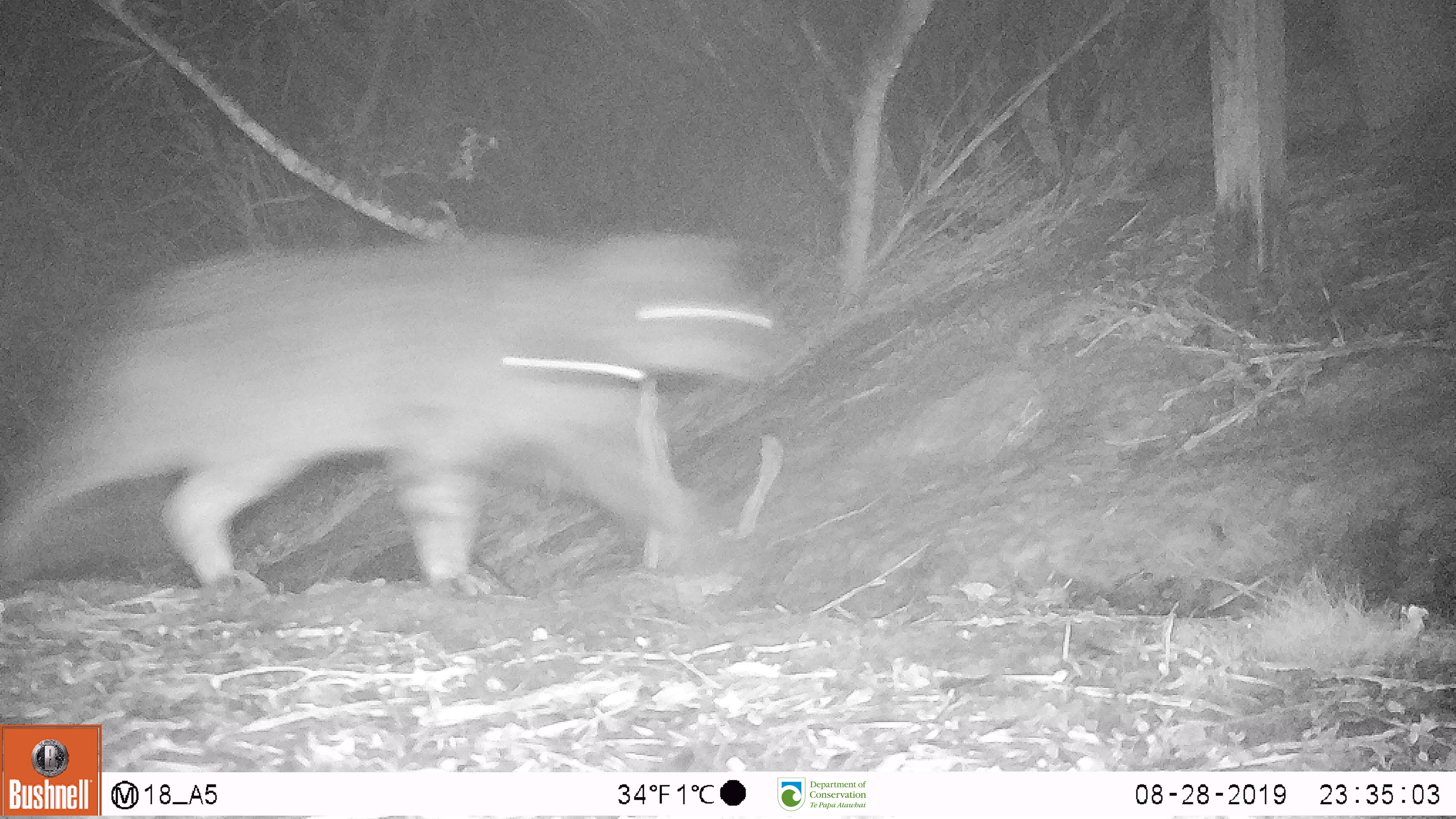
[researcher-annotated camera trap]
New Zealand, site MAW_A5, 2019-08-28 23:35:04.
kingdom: Animalia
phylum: Chordata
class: Mammalia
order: Carnivora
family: Felidae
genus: Felis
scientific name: Felis catus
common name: domestic cat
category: cat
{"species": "cat (domestic cat) (Felis catus)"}